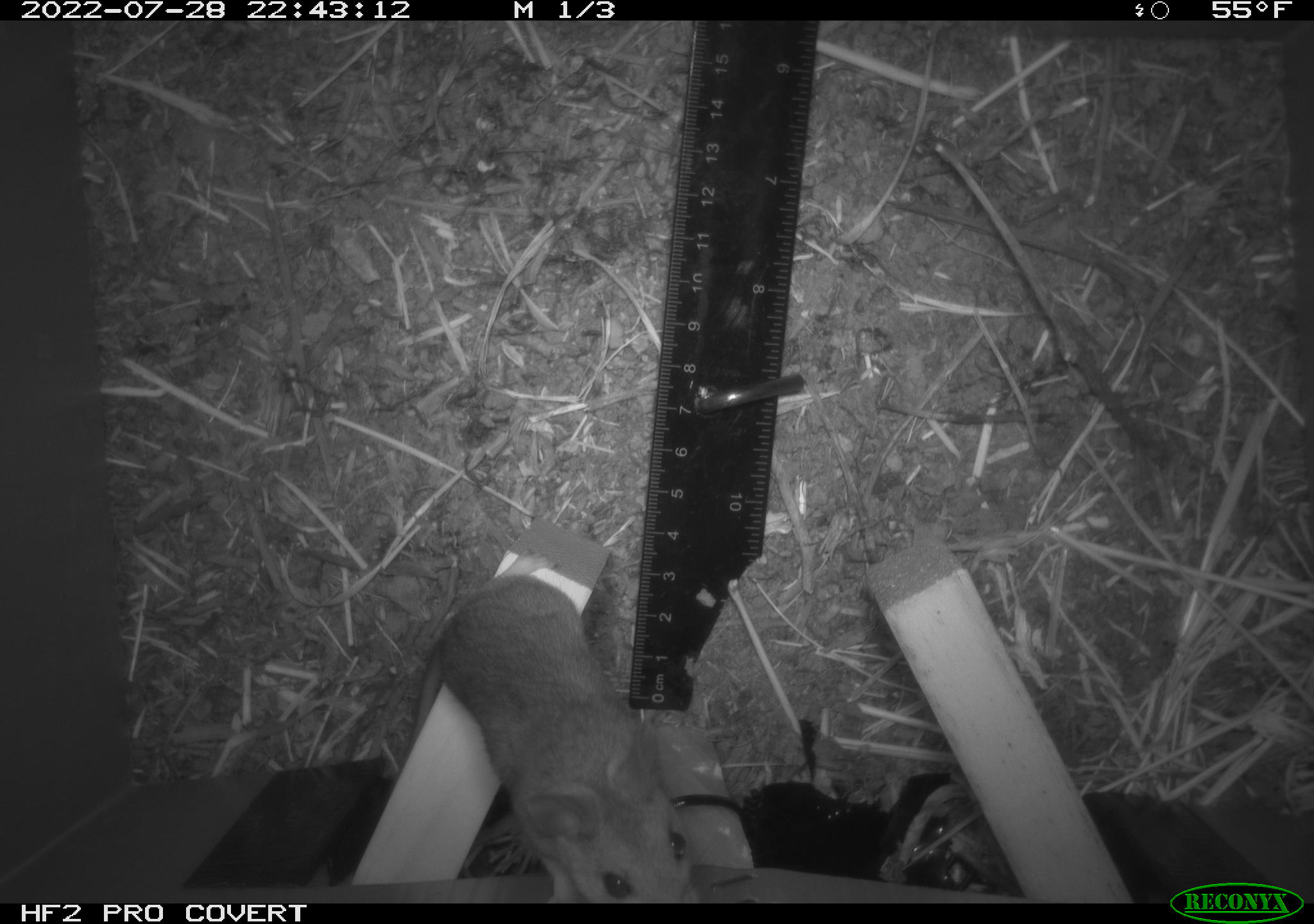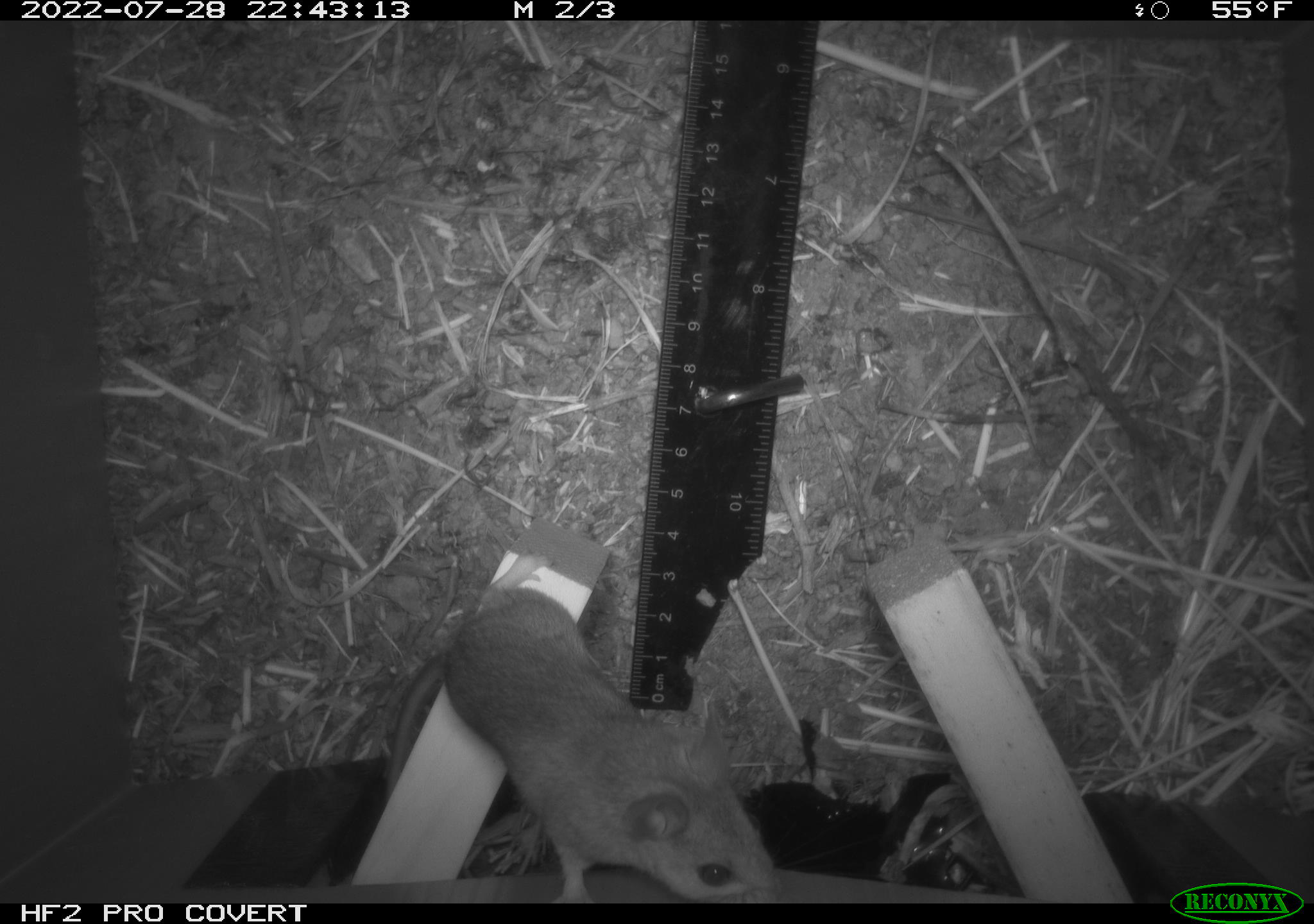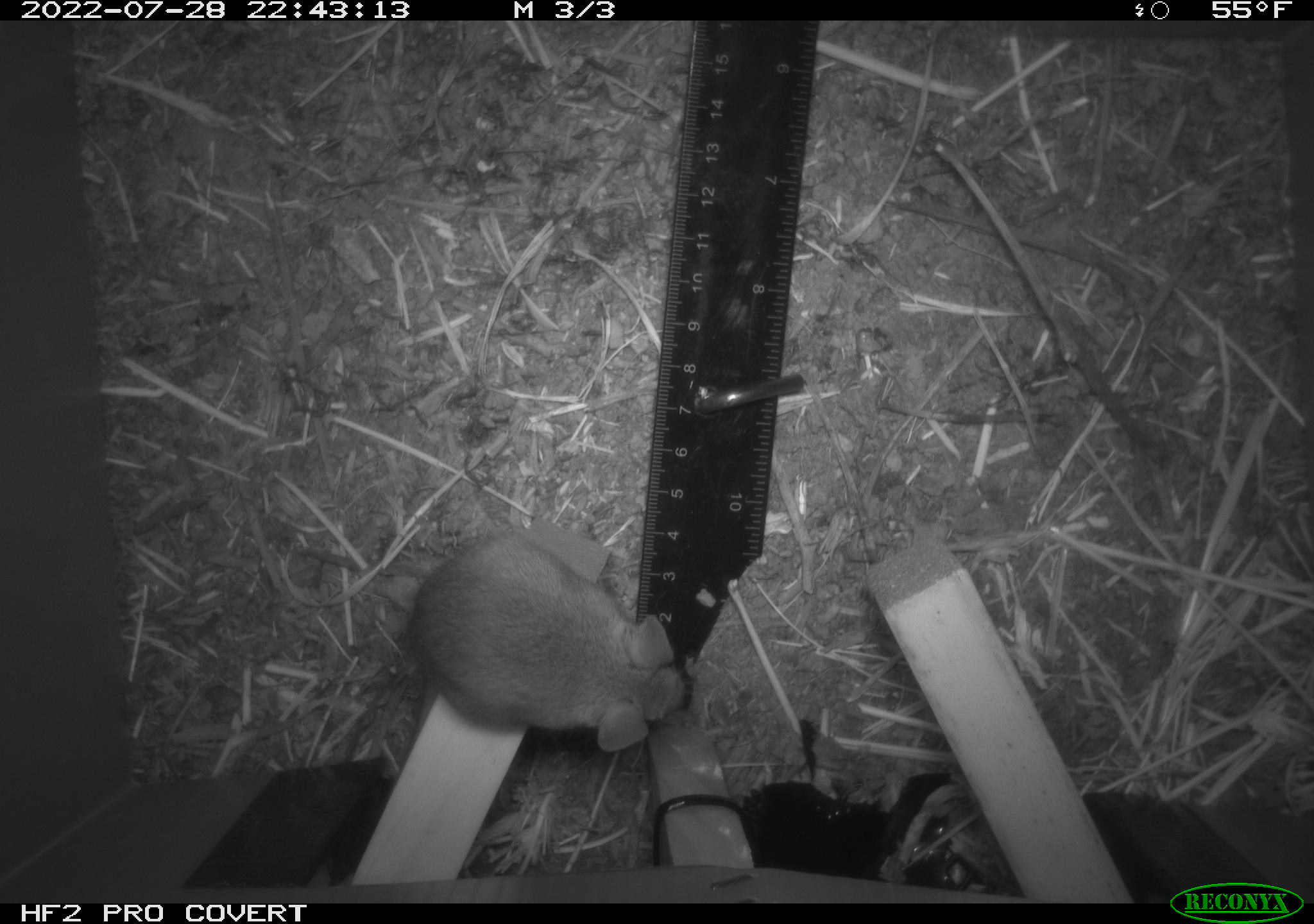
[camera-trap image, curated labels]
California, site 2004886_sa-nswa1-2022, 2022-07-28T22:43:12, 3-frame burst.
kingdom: Animalia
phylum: Chordata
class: Mammalia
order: Rodentia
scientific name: Rodentia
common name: mouse species